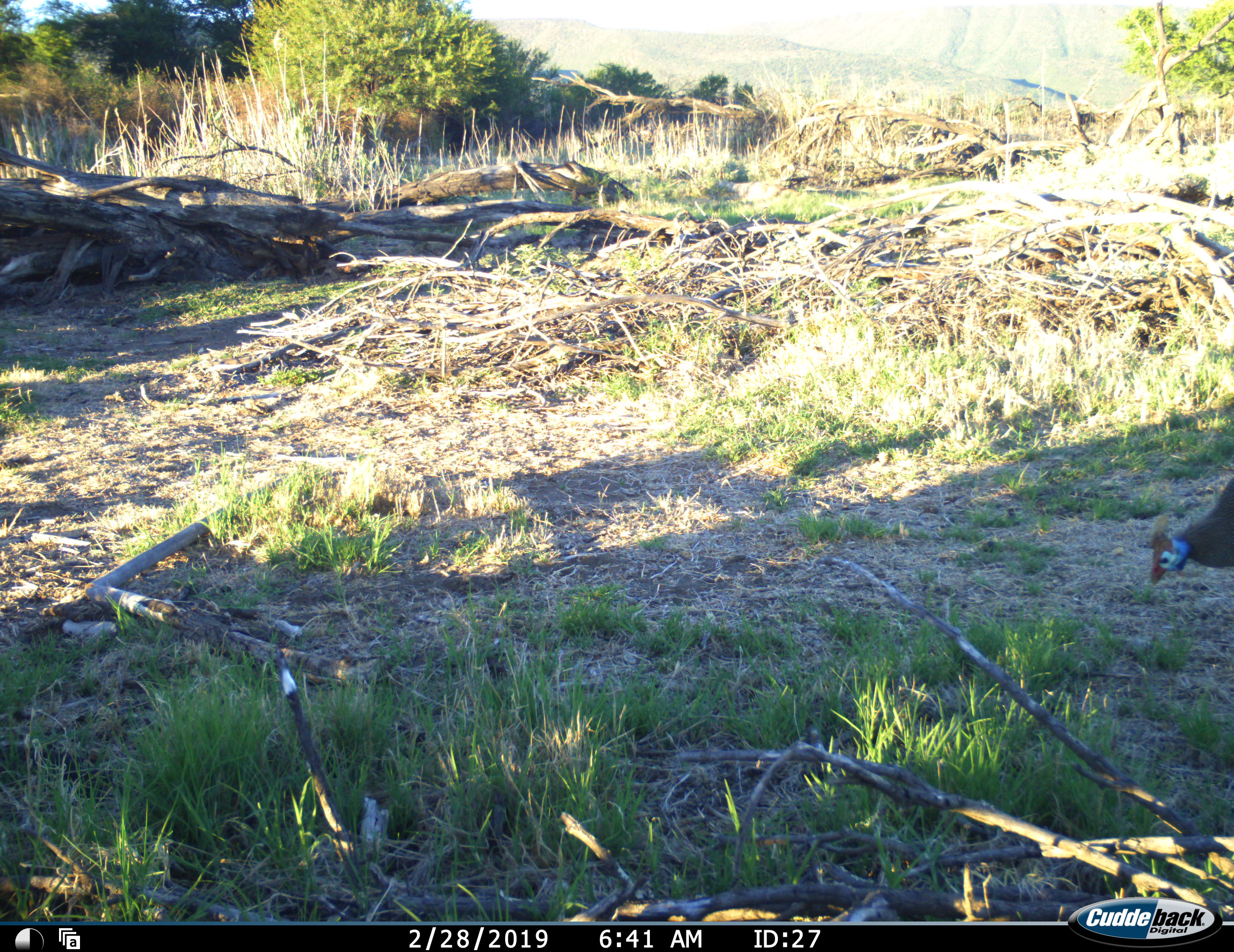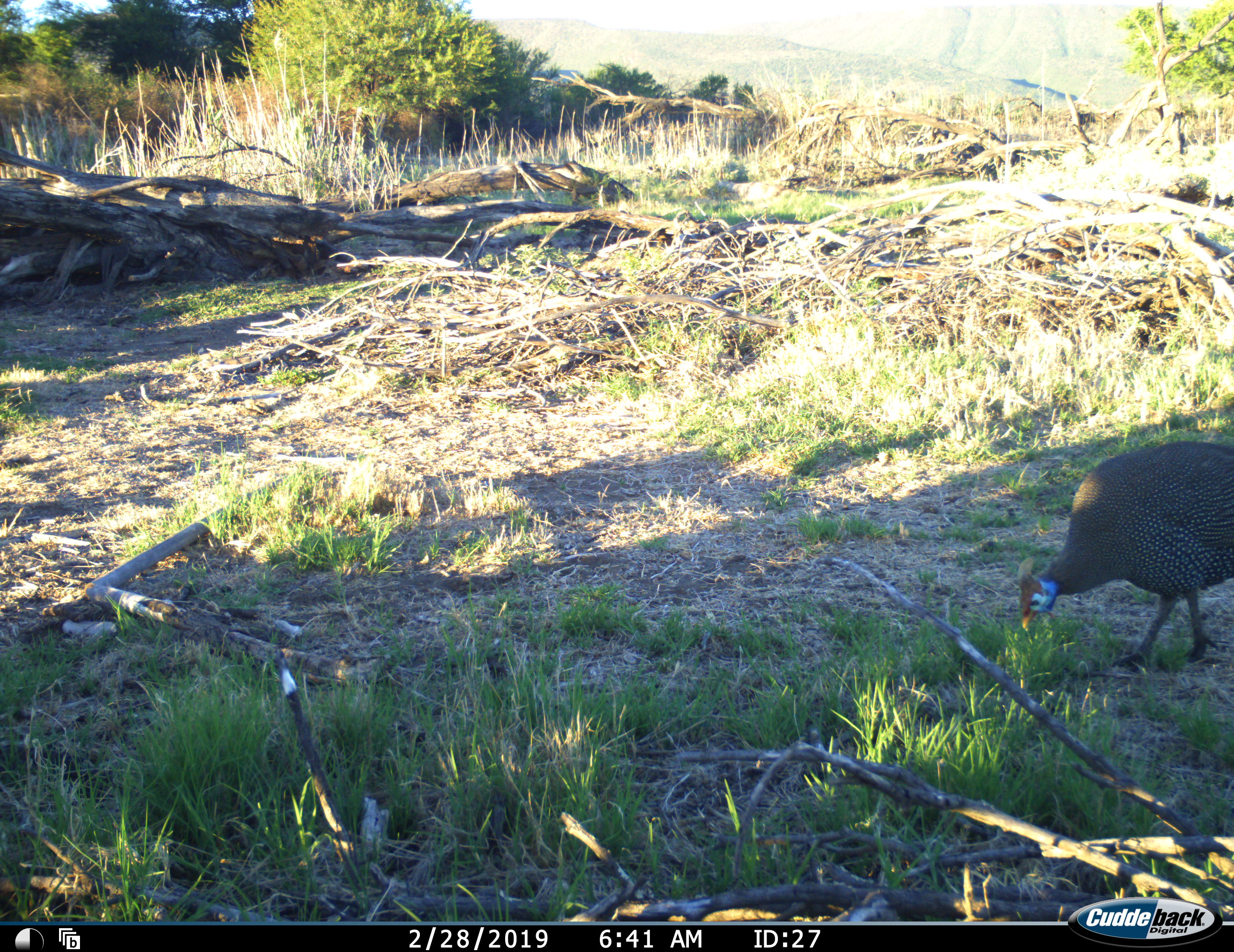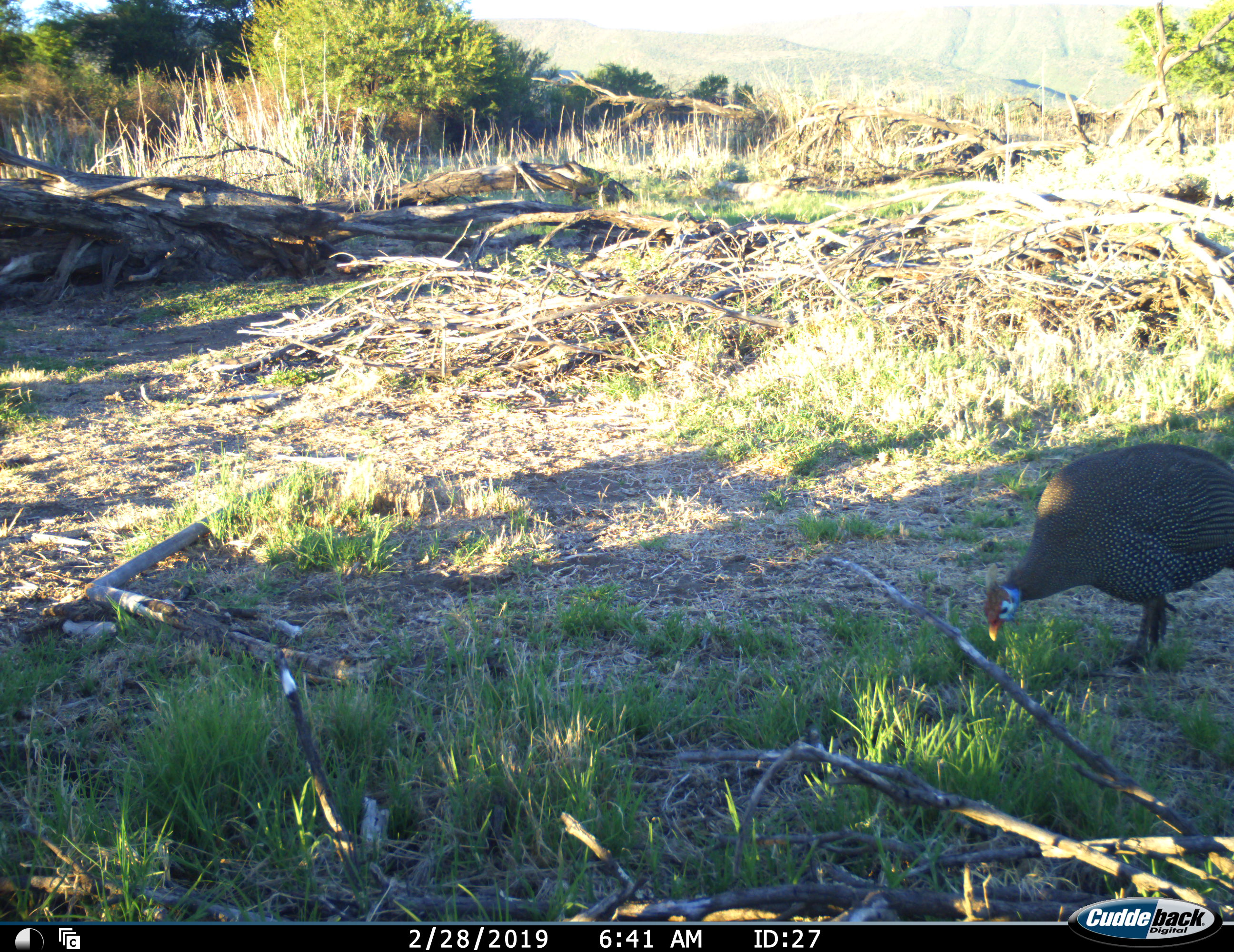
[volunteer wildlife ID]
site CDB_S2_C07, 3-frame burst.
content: unidentified animal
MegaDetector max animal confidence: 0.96